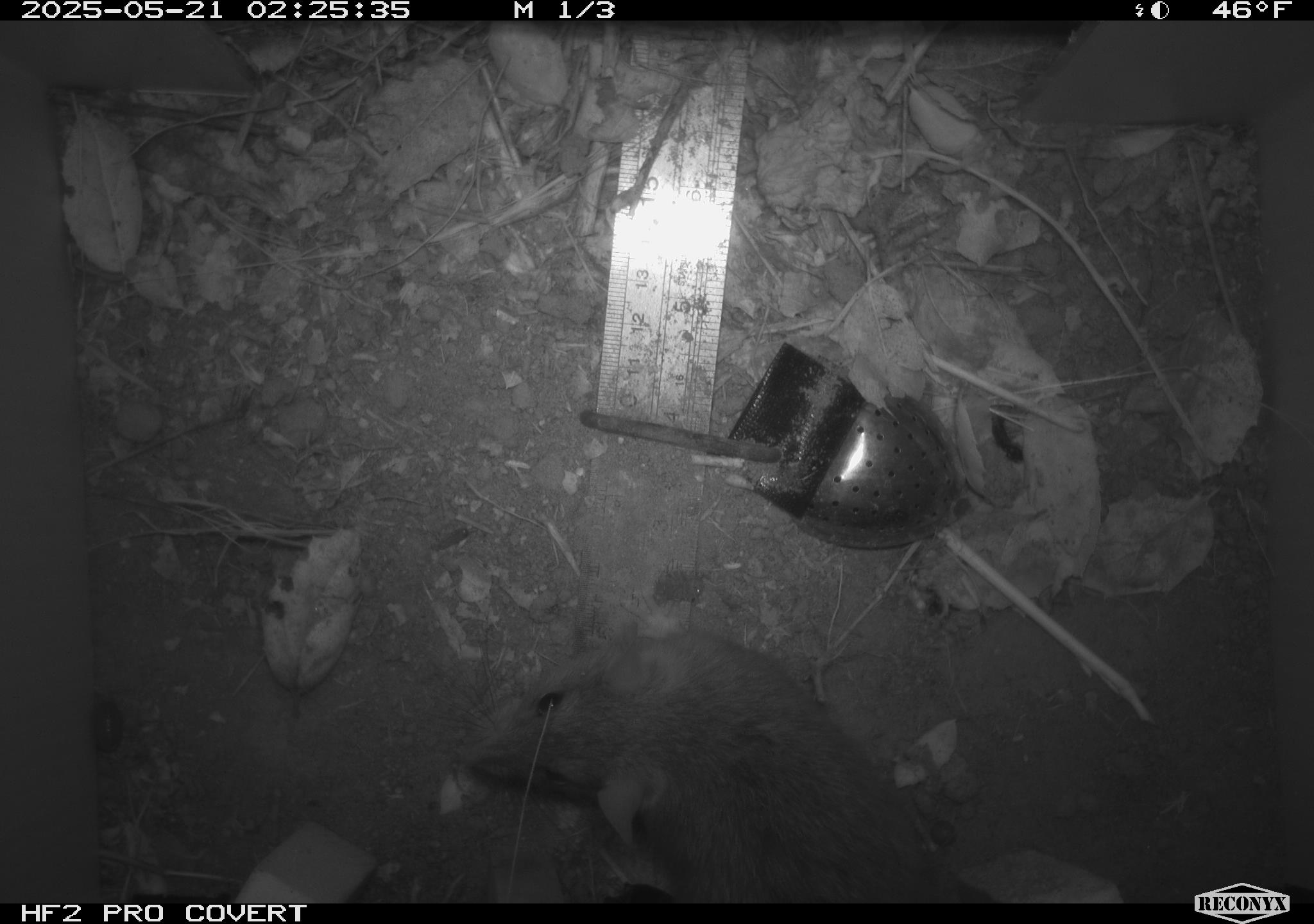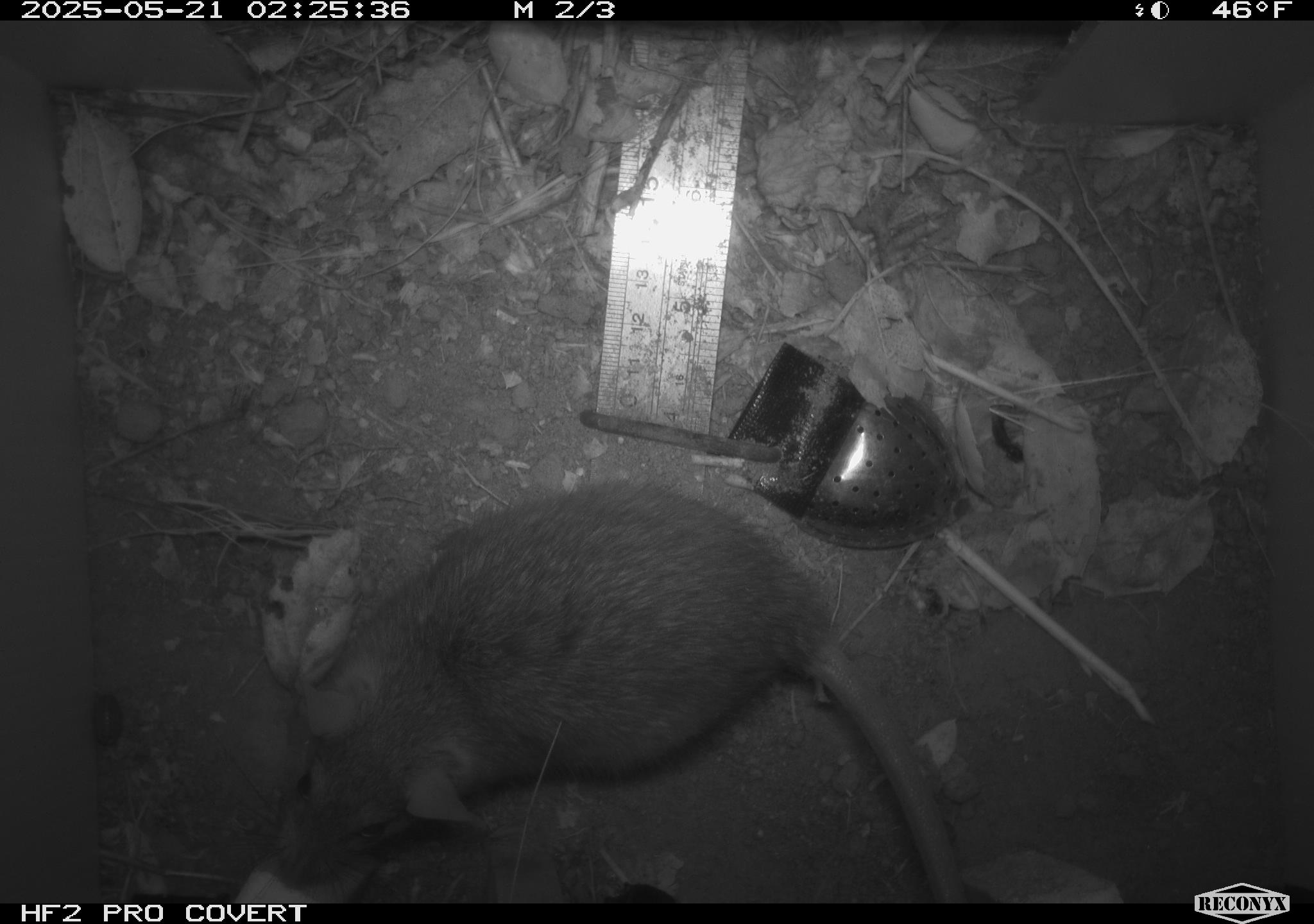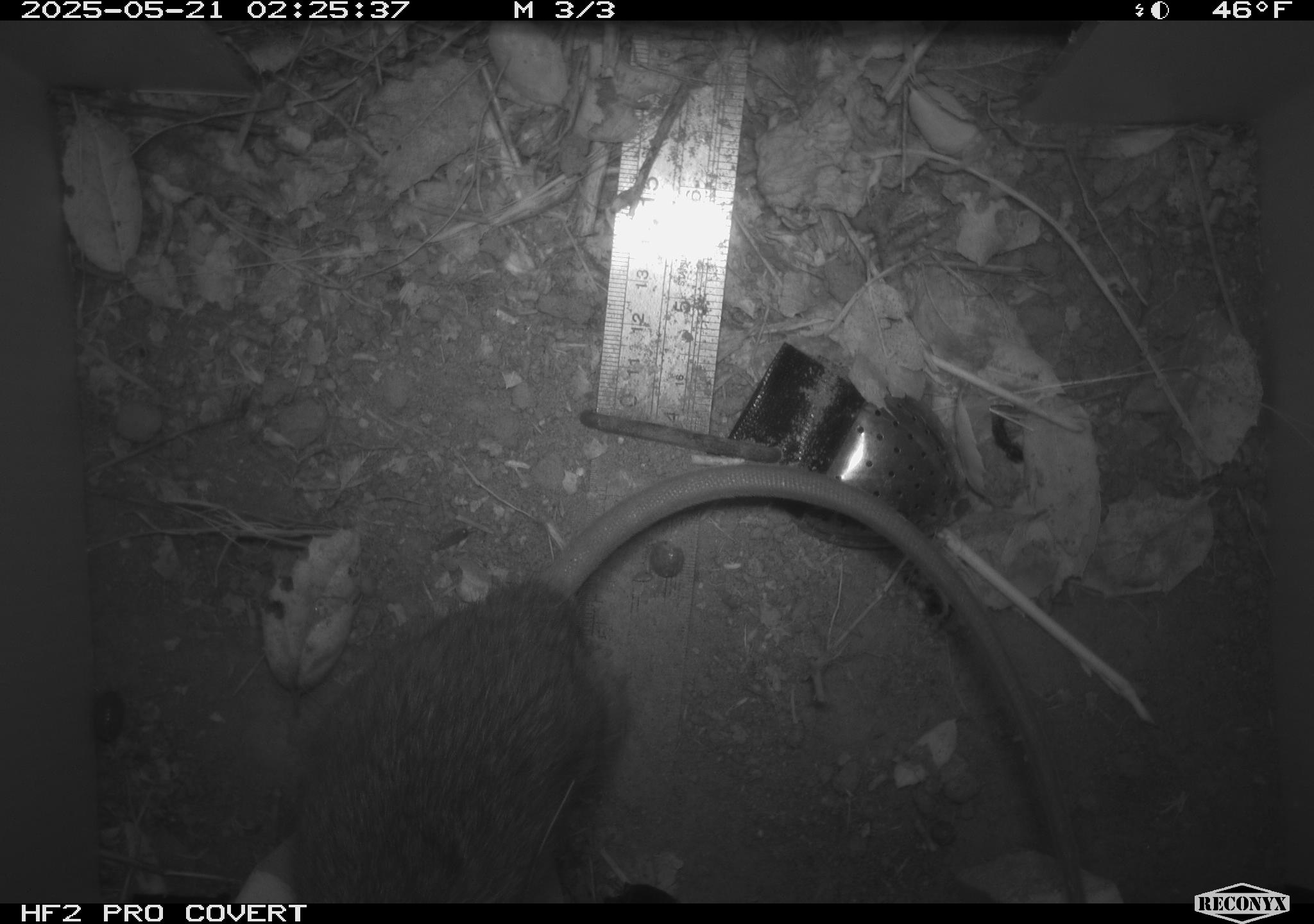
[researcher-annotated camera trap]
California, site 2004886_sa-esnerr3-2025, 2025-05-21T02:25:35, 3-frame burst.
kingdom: Animalia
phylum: Chordata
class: Mammalia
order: Rodentia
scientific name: Rodentia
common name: rodent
Rodent (Rodentia).